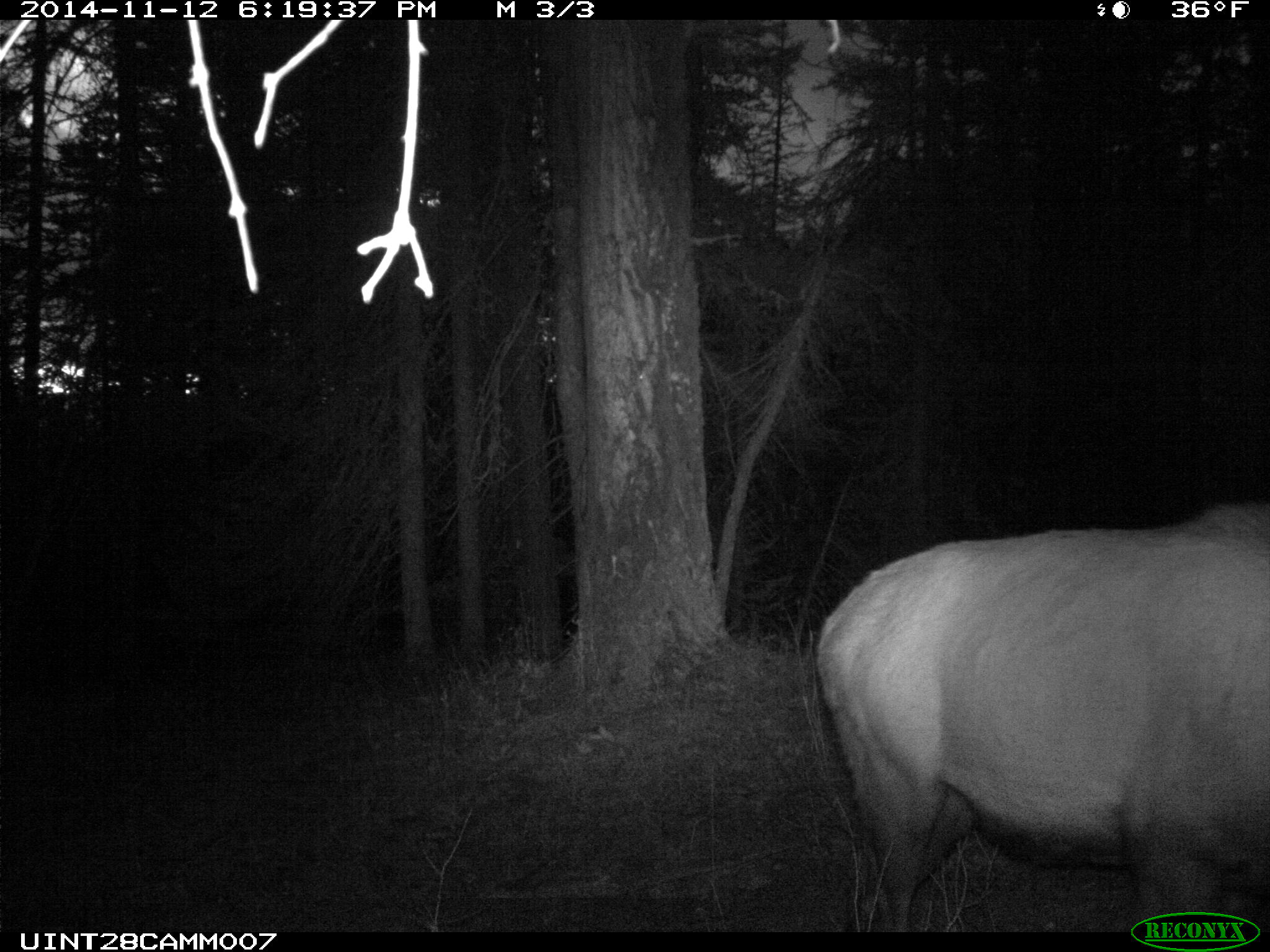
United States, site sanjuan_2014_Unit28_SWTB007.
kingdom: Animalia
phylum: Chordata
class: Mammalia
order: Artiodactyla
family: Cervidae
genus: Cervus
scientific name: Cervus elaphus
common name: red deer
Cervus elaphus (red deer).